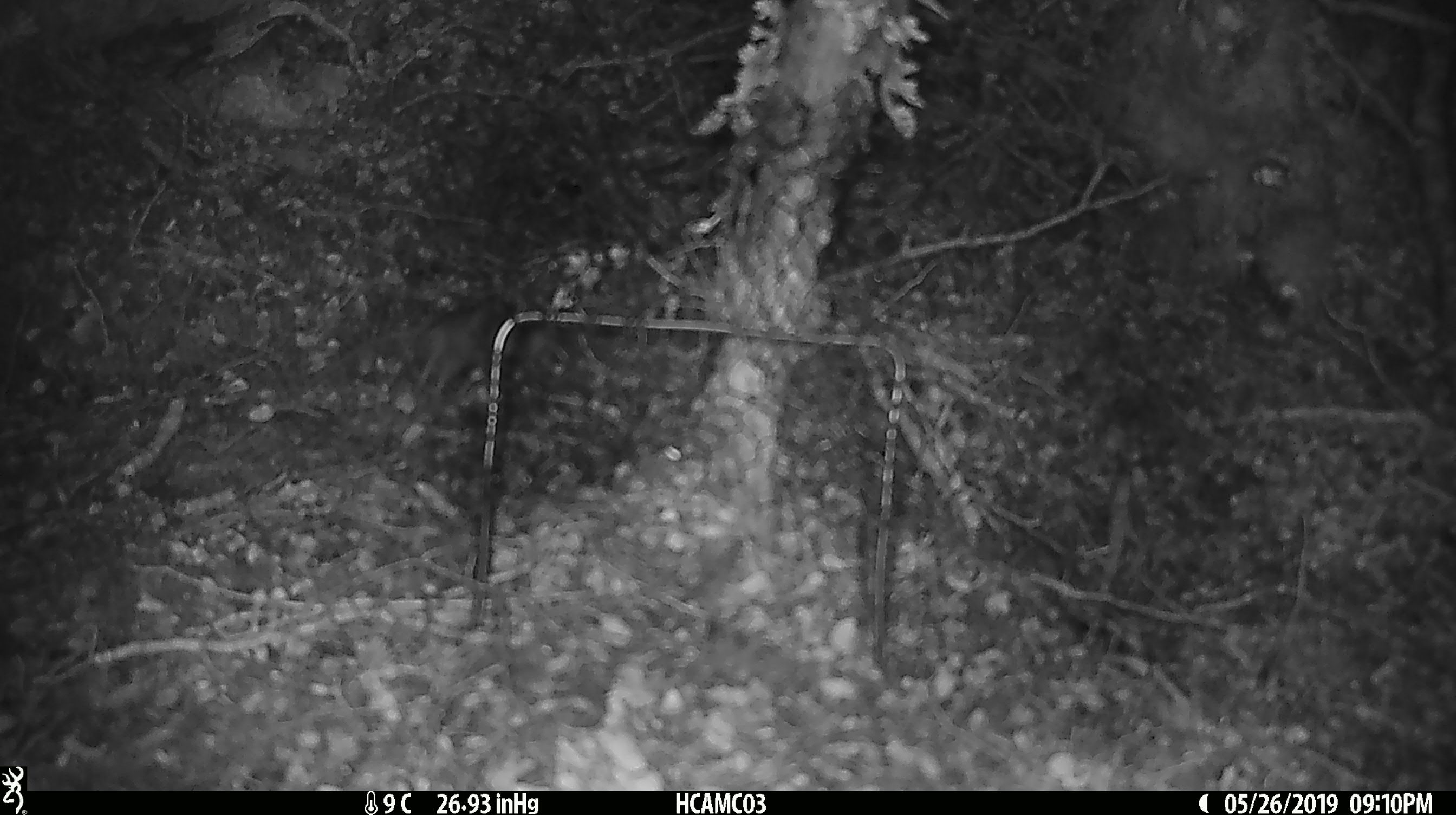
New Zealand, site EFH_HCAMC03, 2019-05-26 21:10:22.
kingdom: Animalia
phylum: Chordata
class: Mammalia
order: Rodentia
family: Muridae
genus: Mus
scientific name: Mus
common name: mouse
Mouse (Mus).